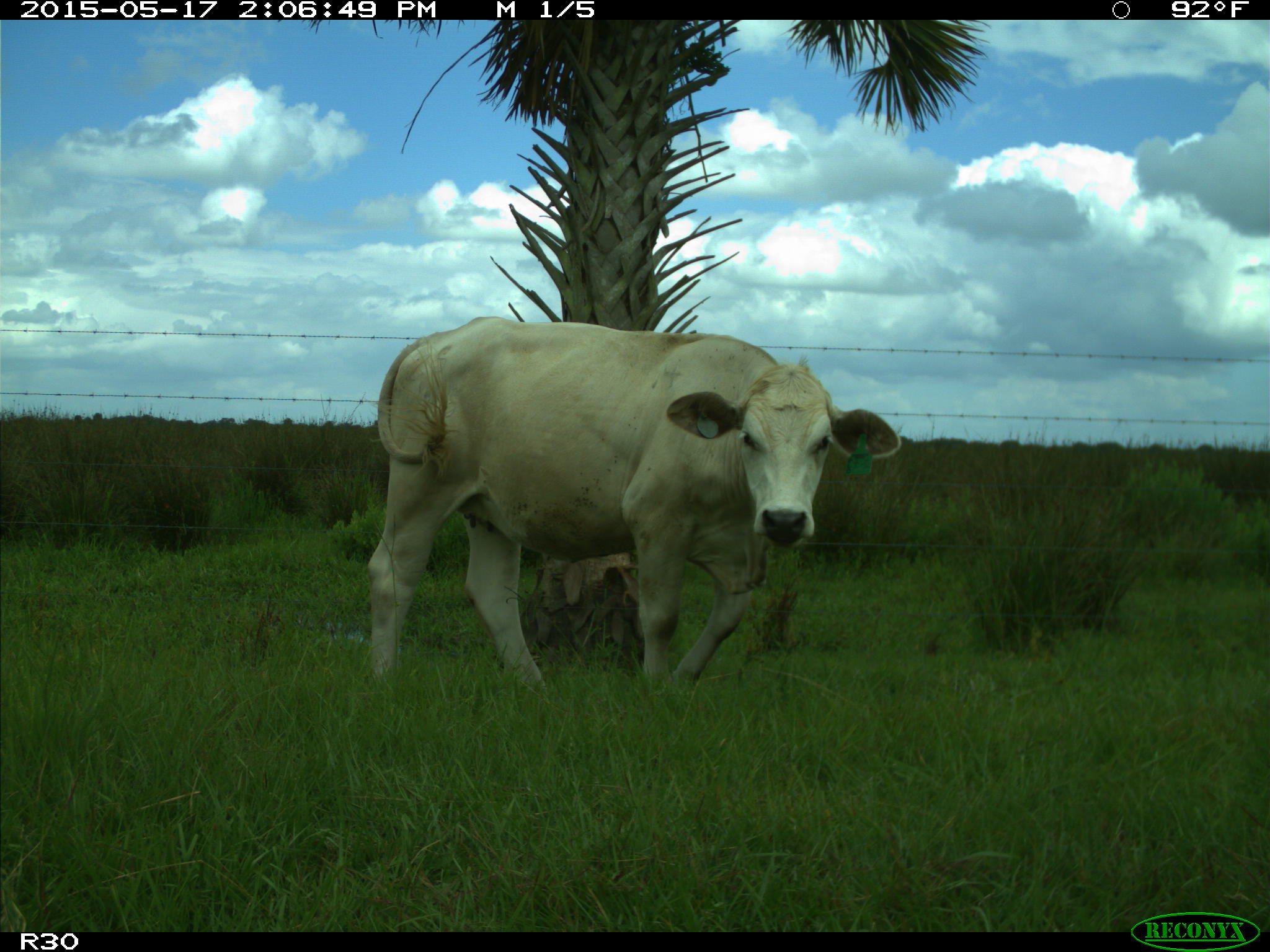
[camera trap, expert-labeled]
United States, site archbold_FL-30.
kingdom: Animalia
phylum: Chordata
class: Mammalia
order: Artiodactyla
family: Bovidae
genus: Bos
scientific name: Bos taurus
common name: domestic cow